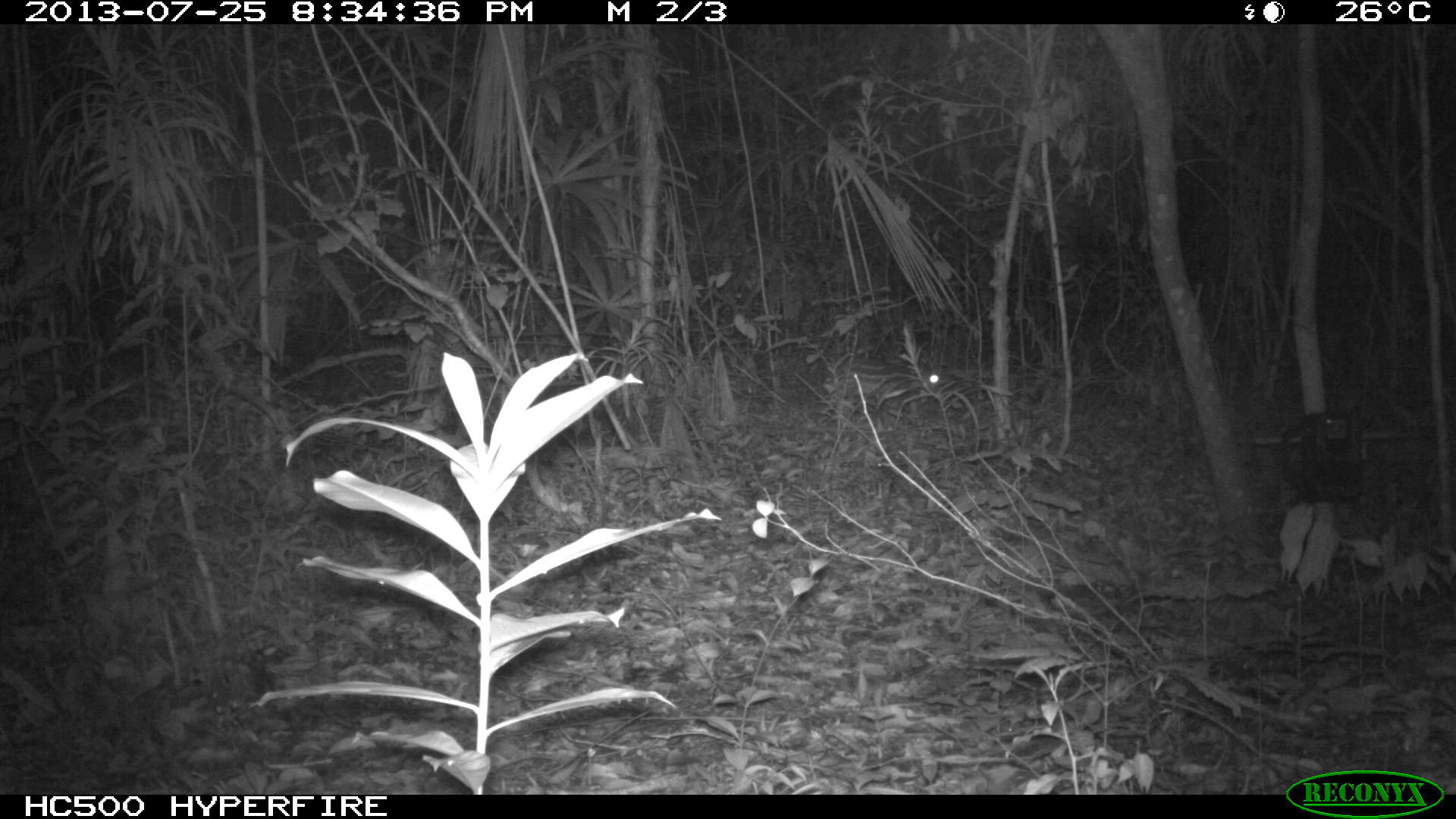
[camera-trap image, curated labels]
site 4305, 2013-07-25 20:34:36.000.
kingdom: Animalia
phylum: Chordata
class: Mammalia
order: Rodentia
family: Cuniculidae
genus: Cuniculus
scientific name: Cuniculus paca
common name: spotted paca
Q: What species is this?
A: Cuniculus paca (spotted paca).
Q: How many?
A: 1.